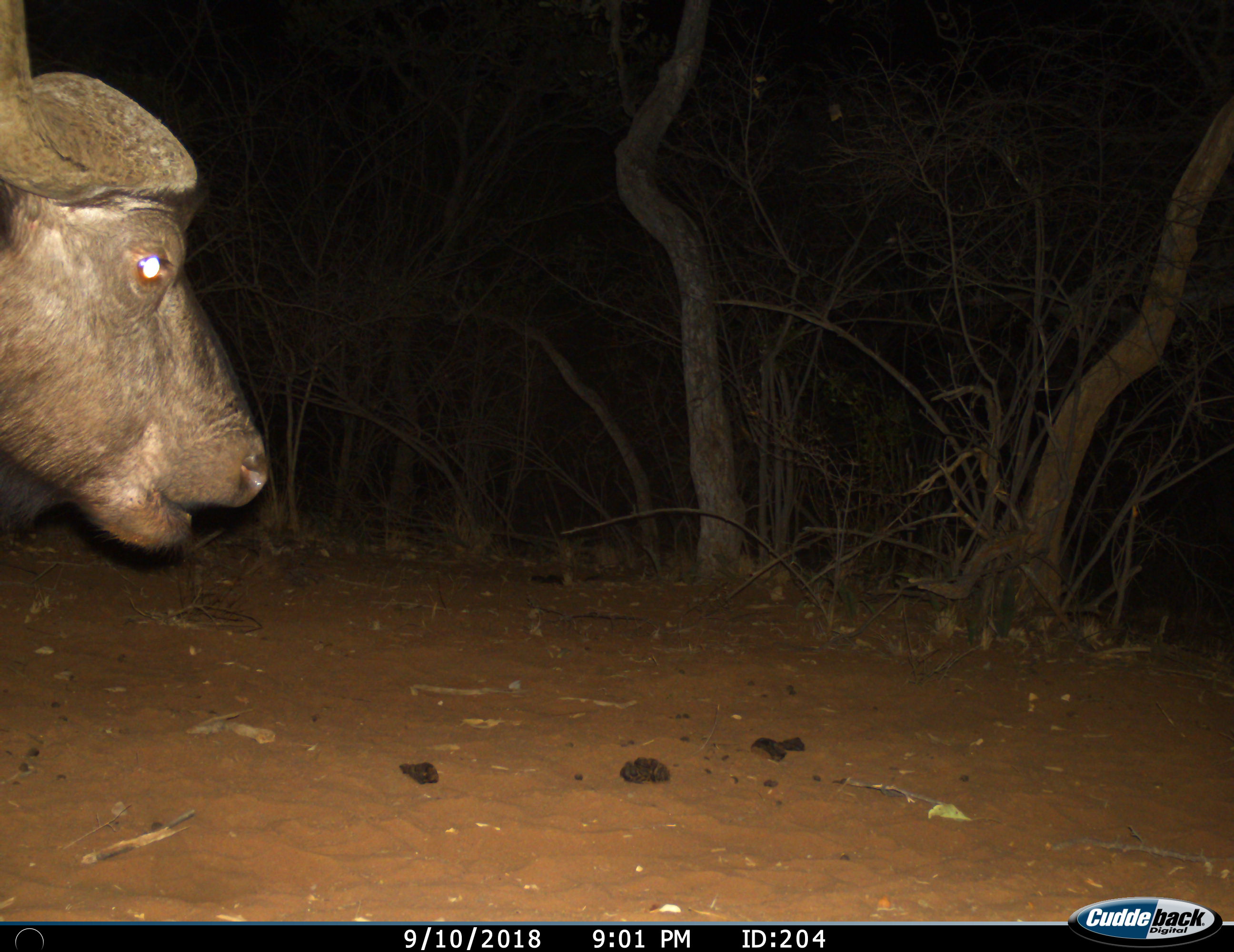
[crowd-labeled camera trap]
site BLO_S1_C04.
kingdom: Animalia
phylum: Chordata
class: Mammalia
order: Artiodactyla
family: Bovidae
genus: Syncerus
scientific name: Syncerus caffer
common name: african buffalo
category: buffalo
Buffalo (african buffalo) (Syncerus caffer), count 1. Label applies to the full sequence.